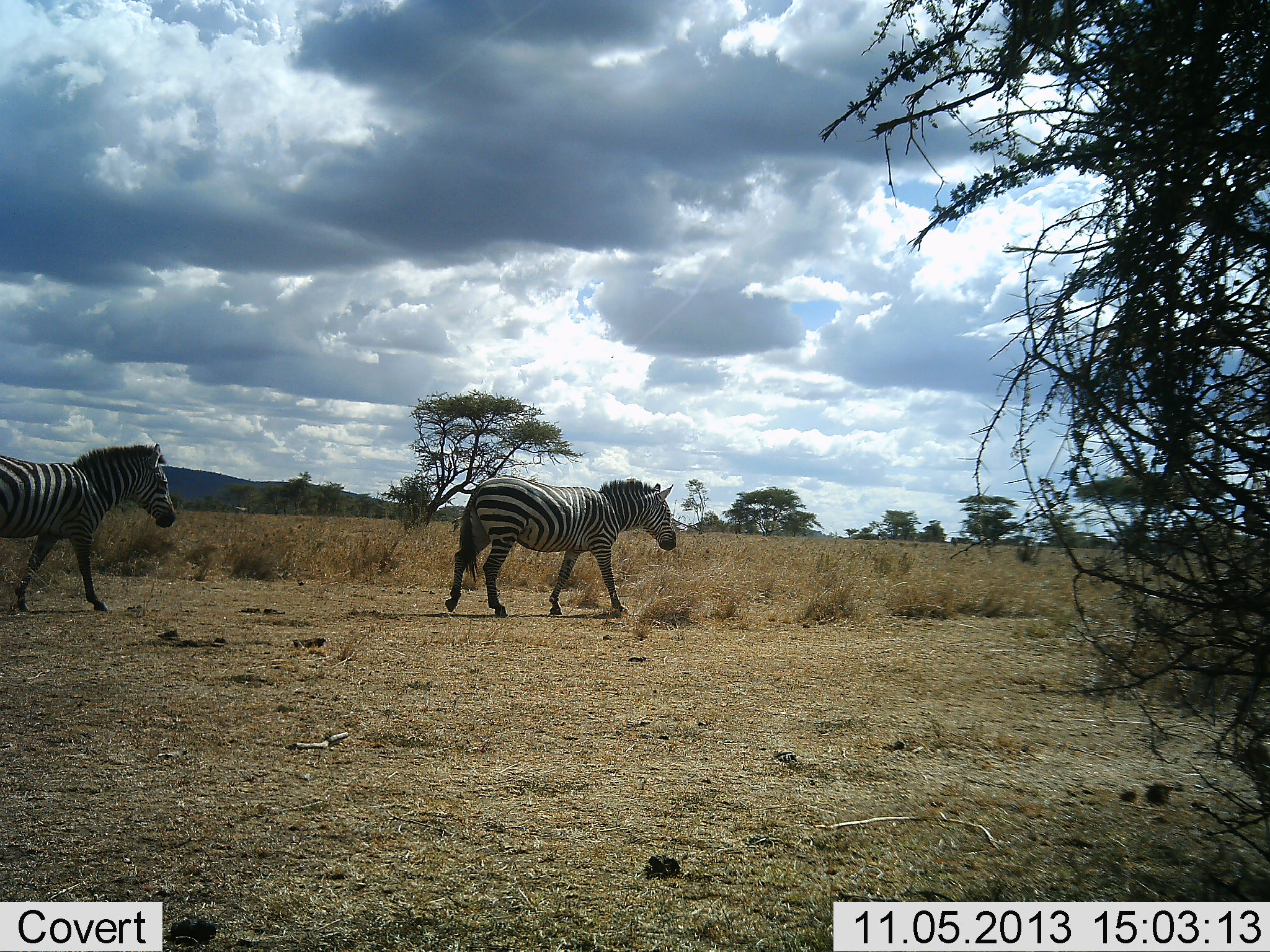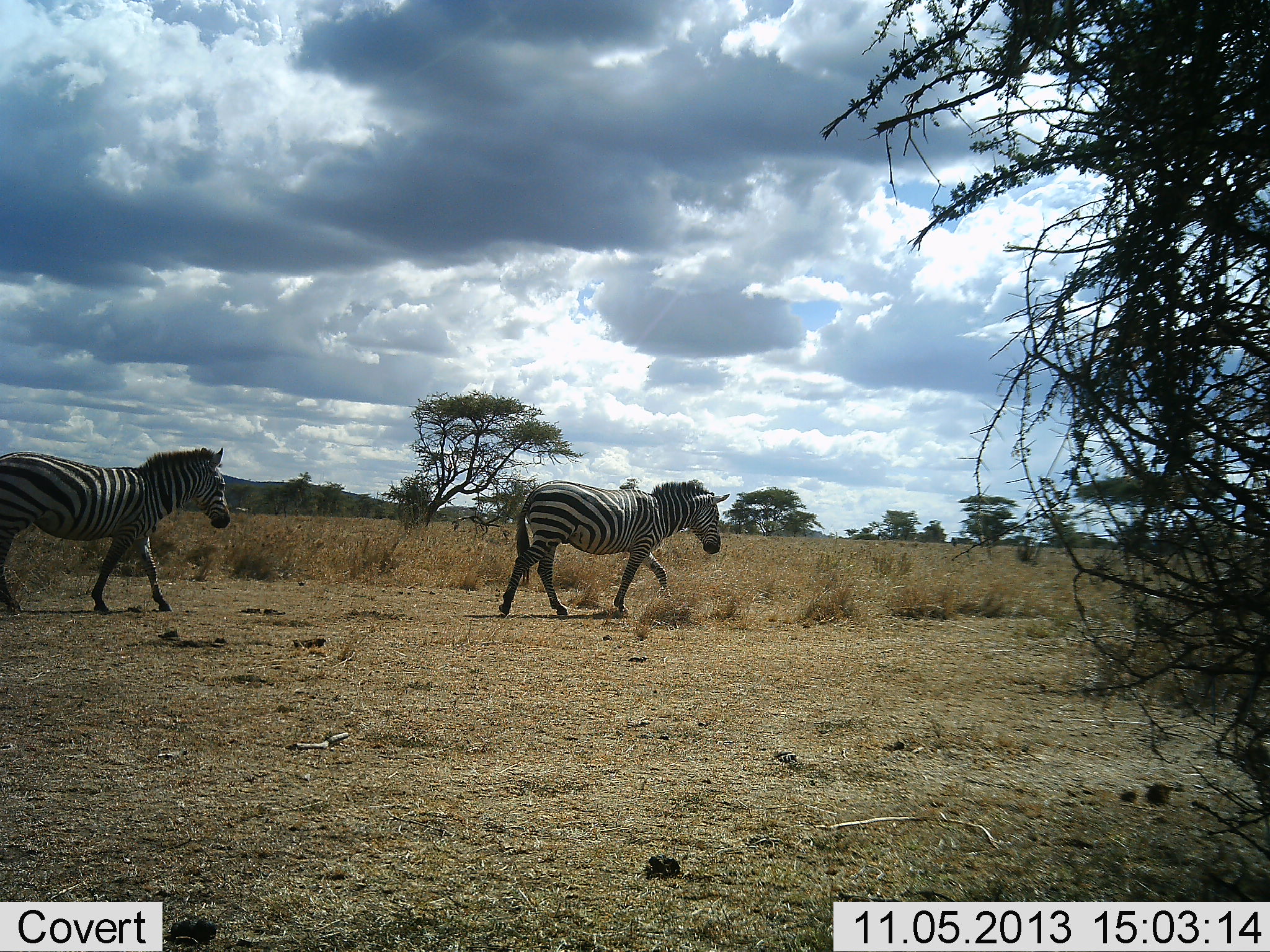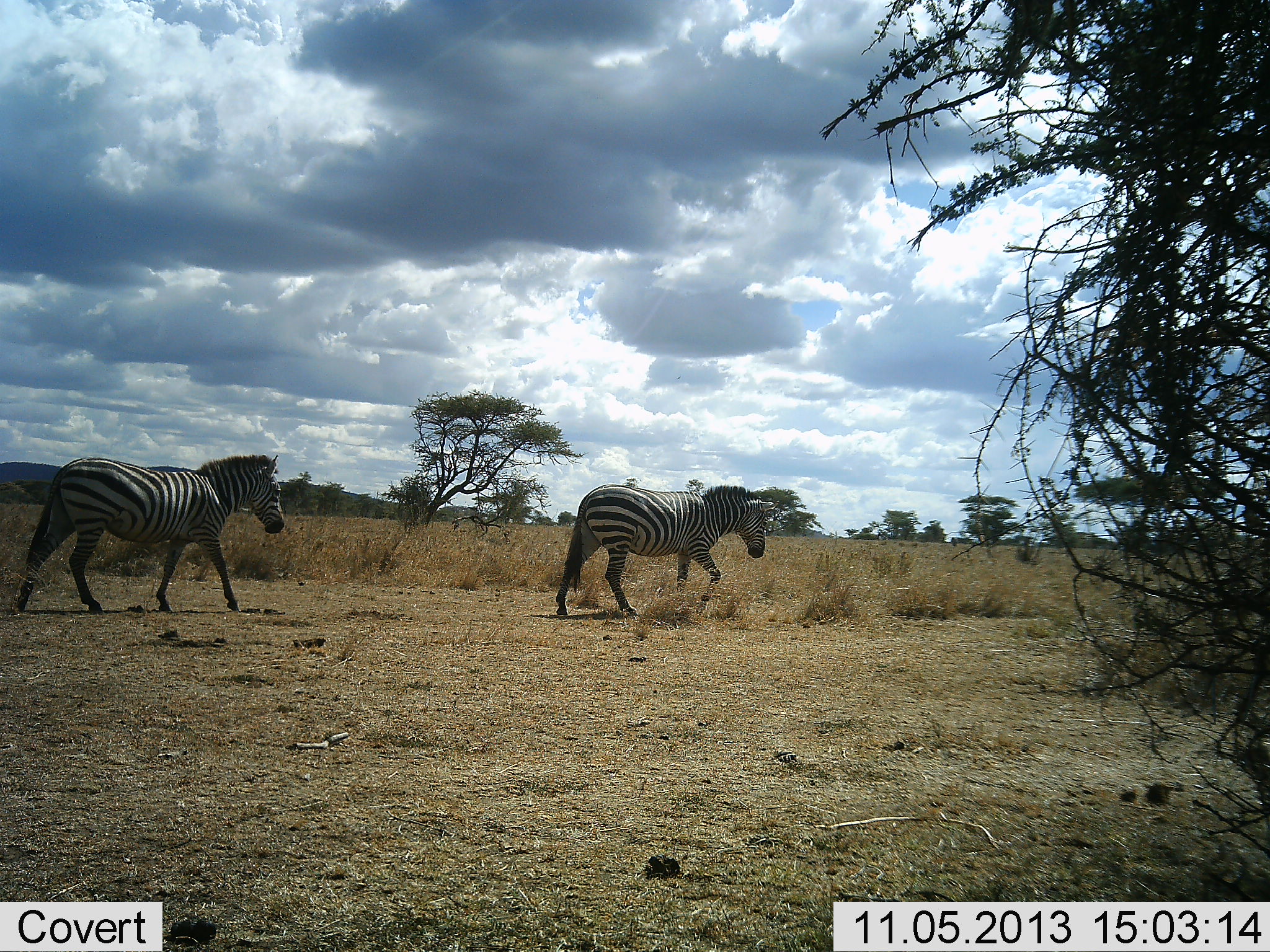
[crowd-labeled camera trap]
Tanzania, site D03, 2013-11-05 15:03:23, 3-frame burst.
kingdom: Animalia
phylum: Chordata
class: Mammalia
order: Perissodactyla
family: Equidae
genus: Equus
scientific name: Equus quagga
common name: plains zebra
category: zebra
Zebra (plains zebra) (Equus quagga), count 2. Behavior (volunteer vote fractions): standing 0%, resting 0%, moving 100%, interacting 0%. Young present (vote fraction): 0%. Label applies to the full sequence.